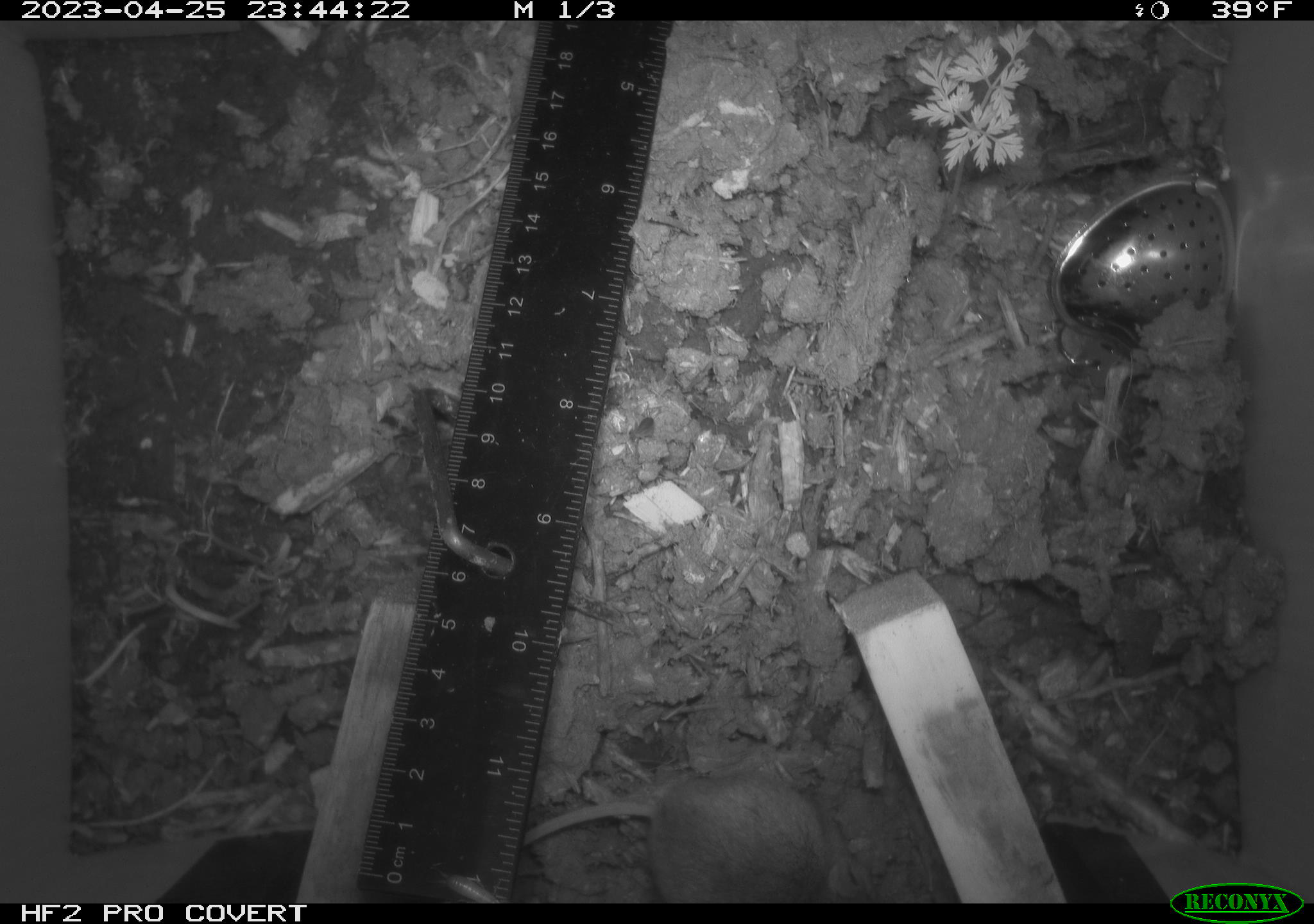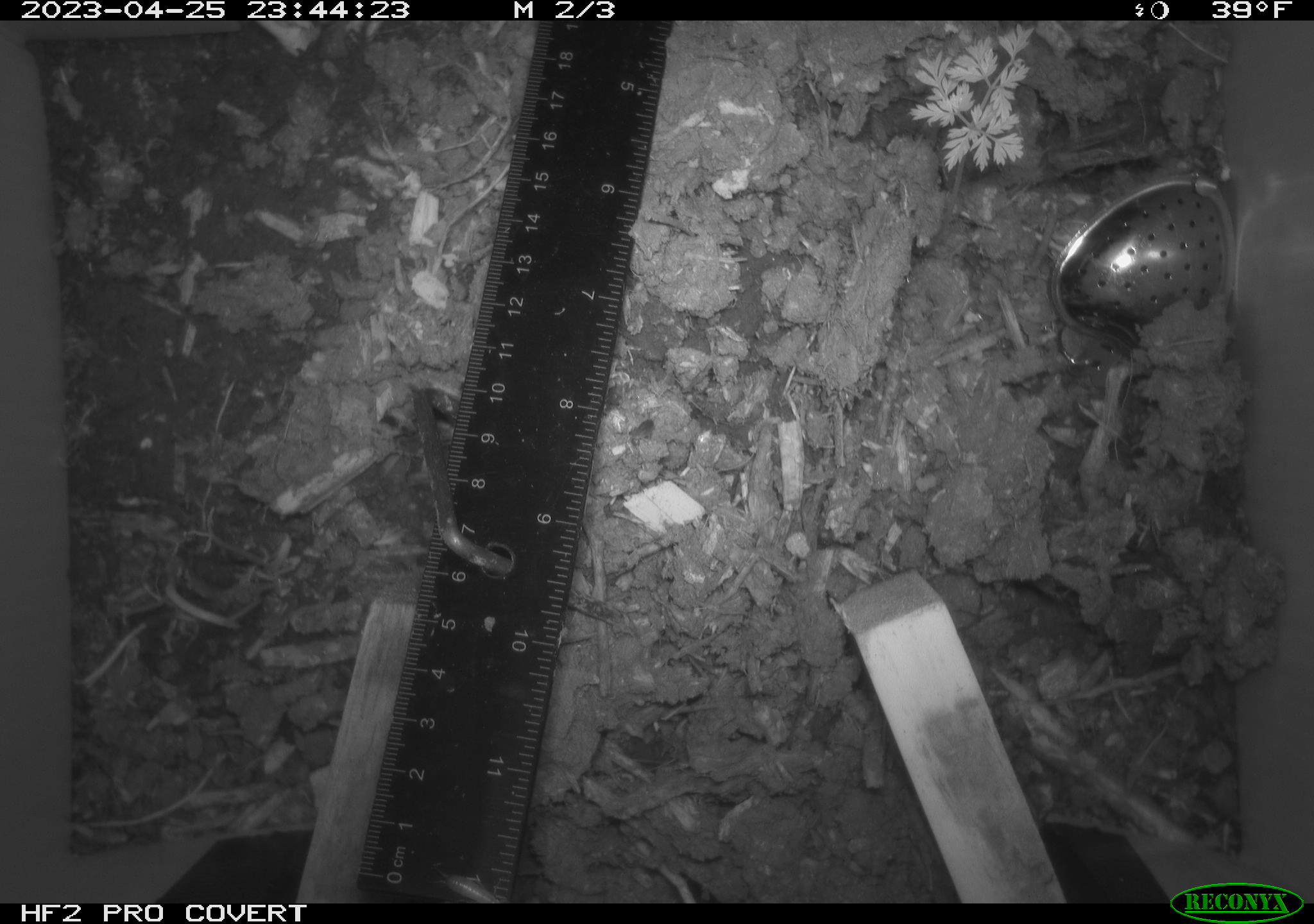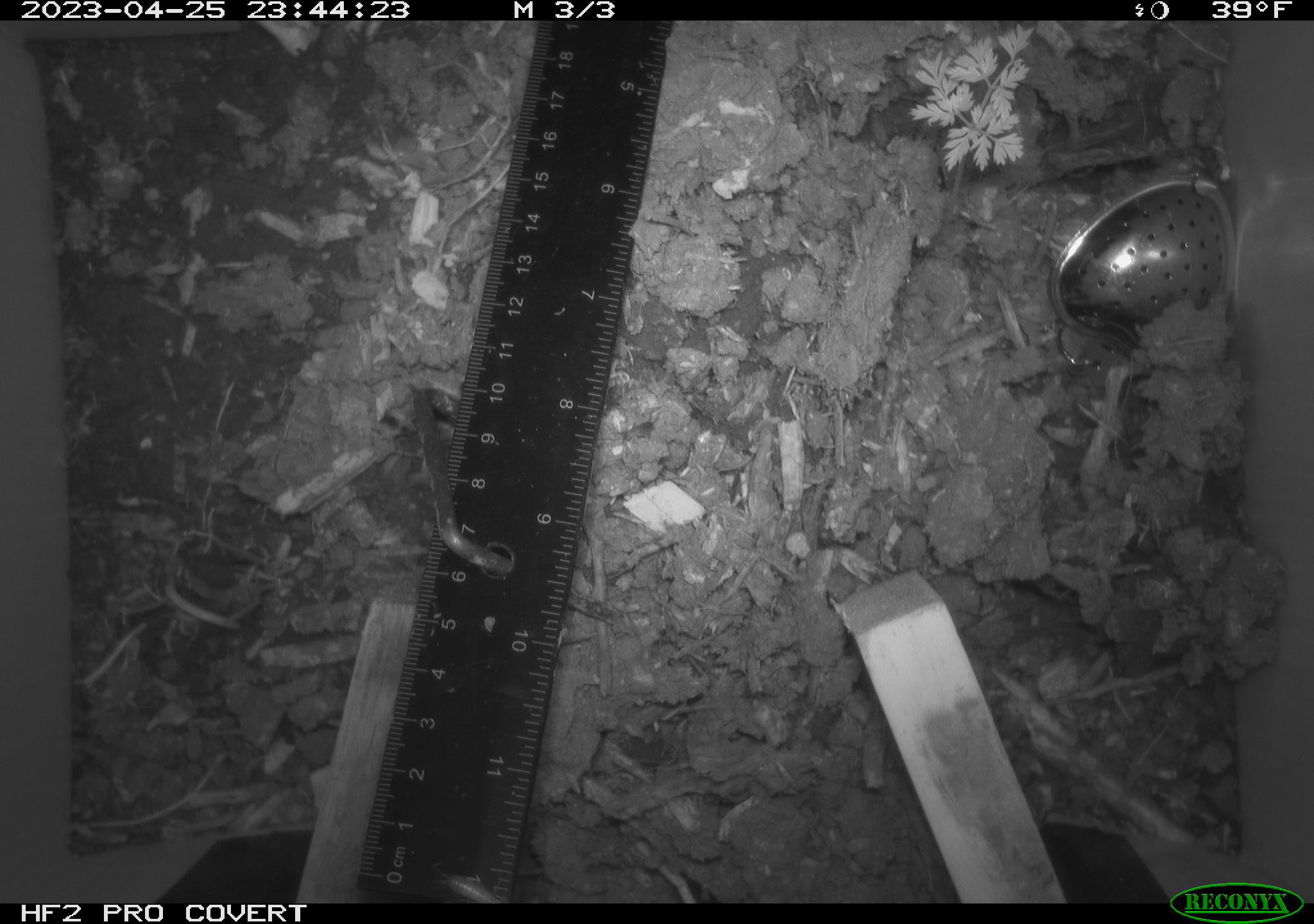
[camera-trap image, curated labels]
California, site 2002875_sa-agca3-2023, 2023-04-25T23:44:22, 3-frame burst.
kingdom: Animalia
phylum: Chordata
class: Mammalia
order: Rodentia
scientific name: Rodentia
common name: mouse species